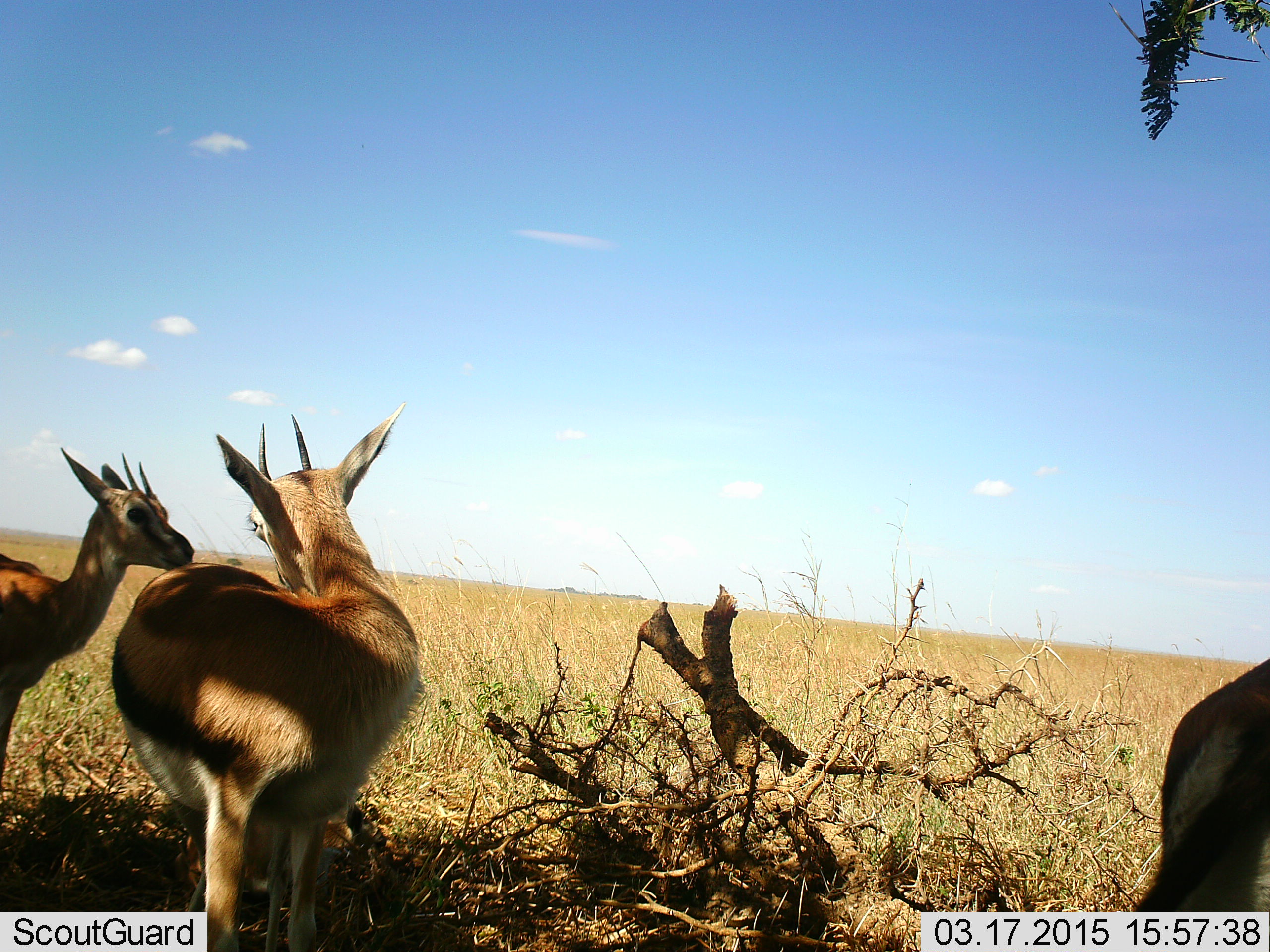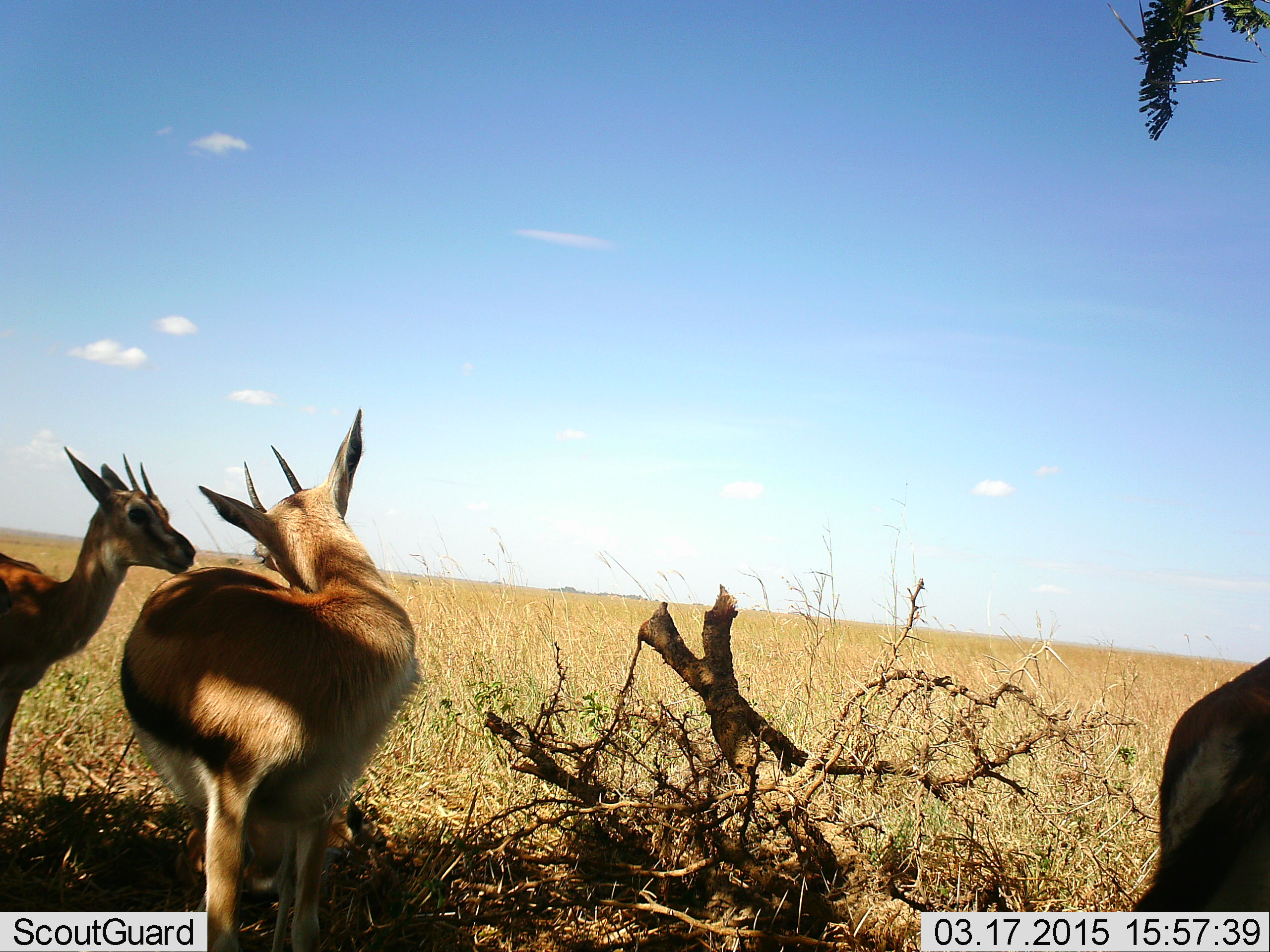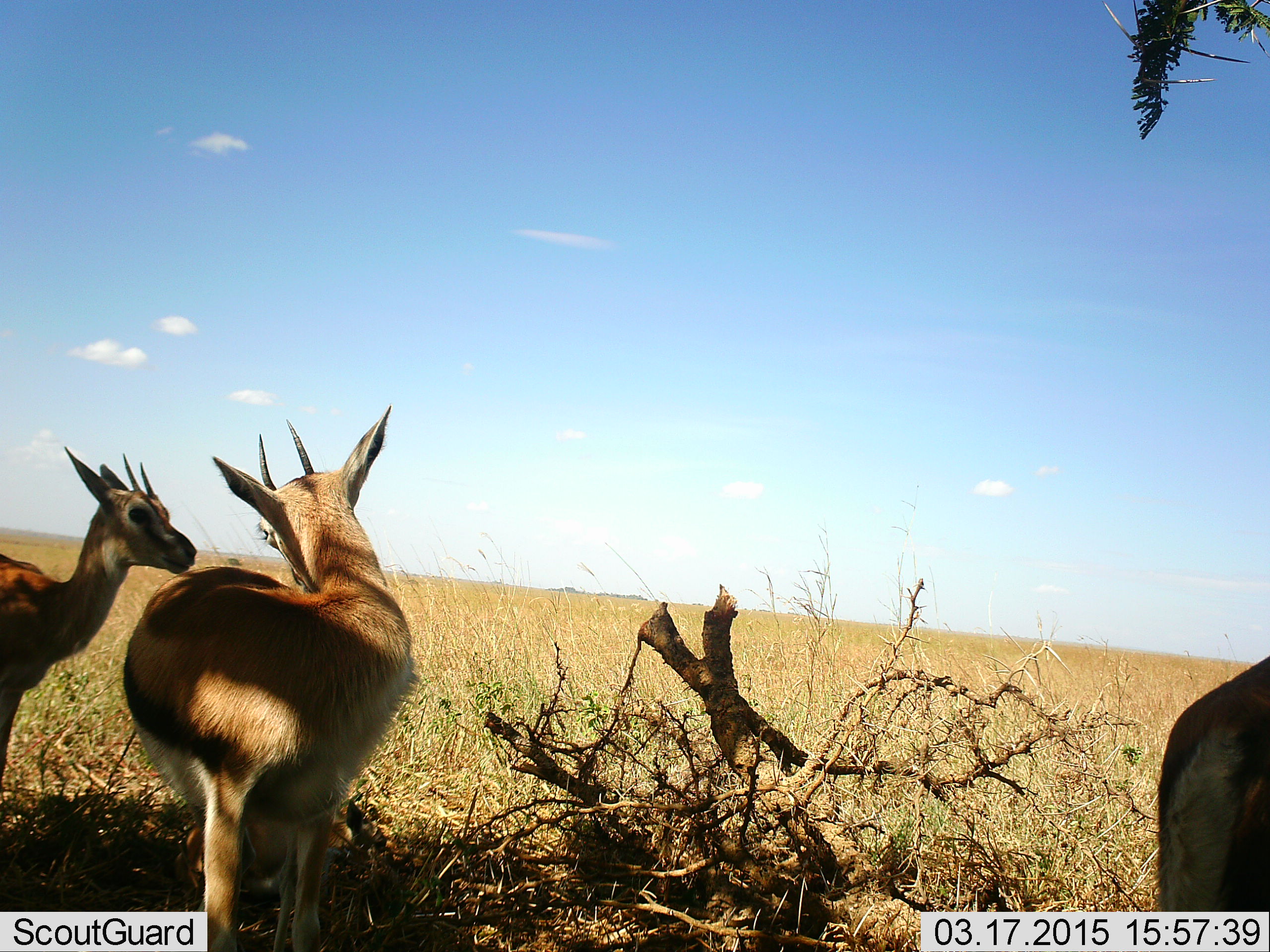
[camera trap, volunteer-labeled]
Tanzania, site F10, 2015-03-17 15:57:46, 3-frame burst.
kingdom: Animalia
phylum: Chordata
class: Mammalia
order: Artiodactyla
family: Bovidae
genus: Eudorcas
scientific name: Eudorcas thomsonii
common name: thomson's gazelle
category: gazellethomsons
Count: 3.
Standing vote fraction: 100%.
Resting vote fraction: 0%.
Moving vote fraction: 0%.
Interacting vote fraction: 0%.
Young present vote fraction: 0%.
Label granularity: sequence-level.